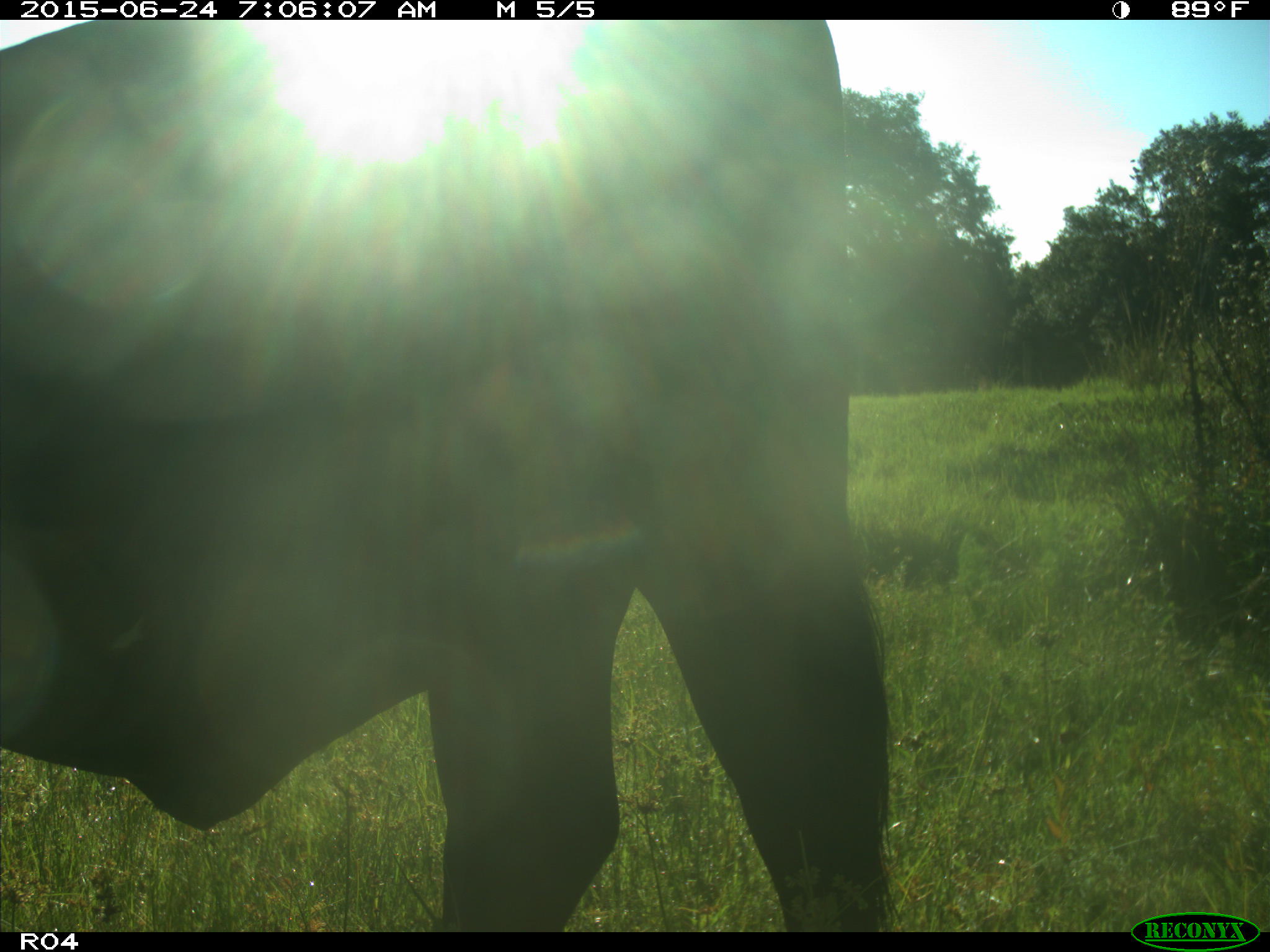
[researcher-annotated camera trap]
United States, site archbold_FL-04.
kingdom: Animalia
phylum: Chordata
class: Mammalia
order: Artiodactyla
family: Bovidae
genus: Bos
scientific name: Bos taurus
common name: domestic cow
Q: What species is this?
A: Bos taurus (domestic cow).